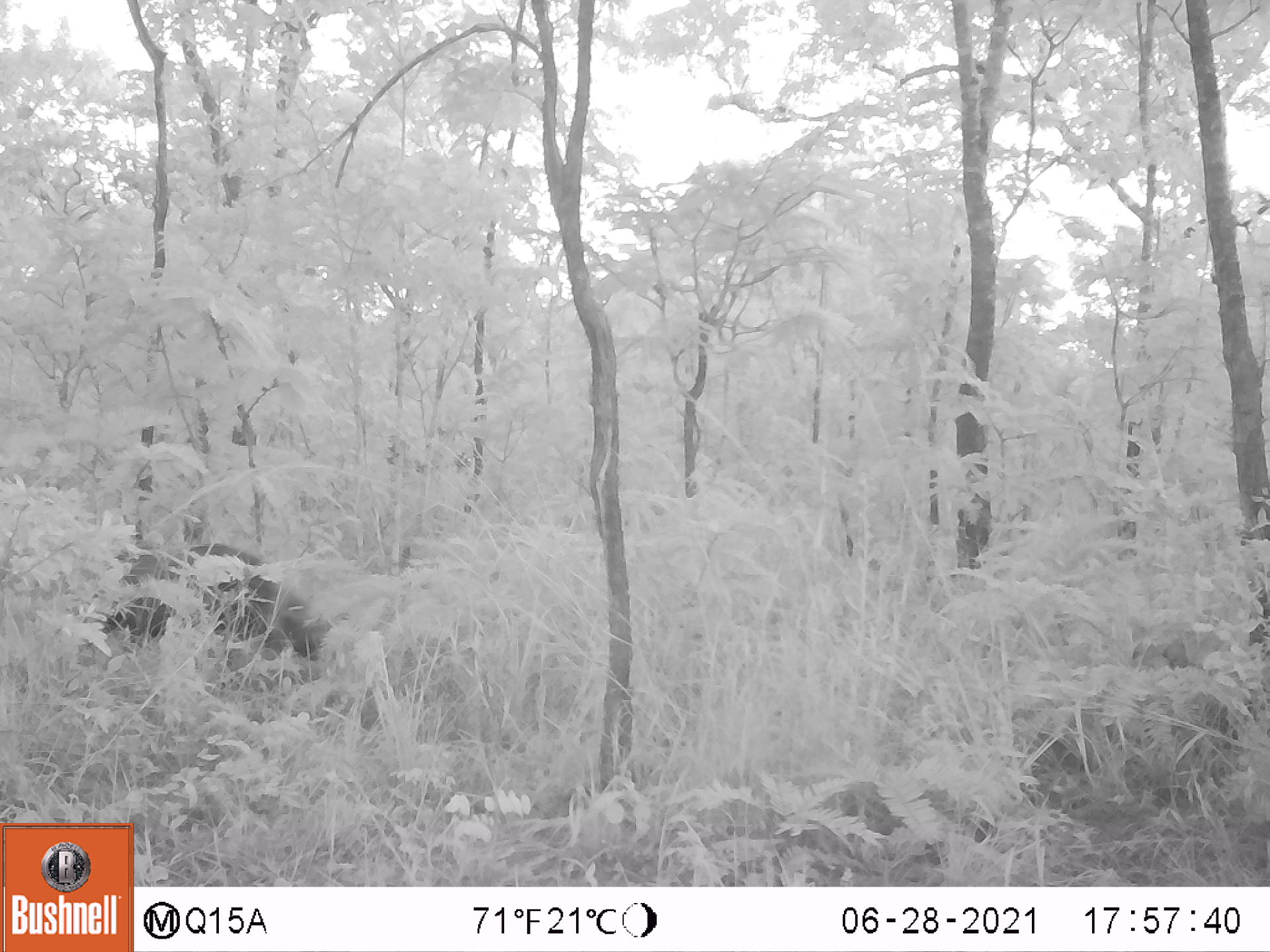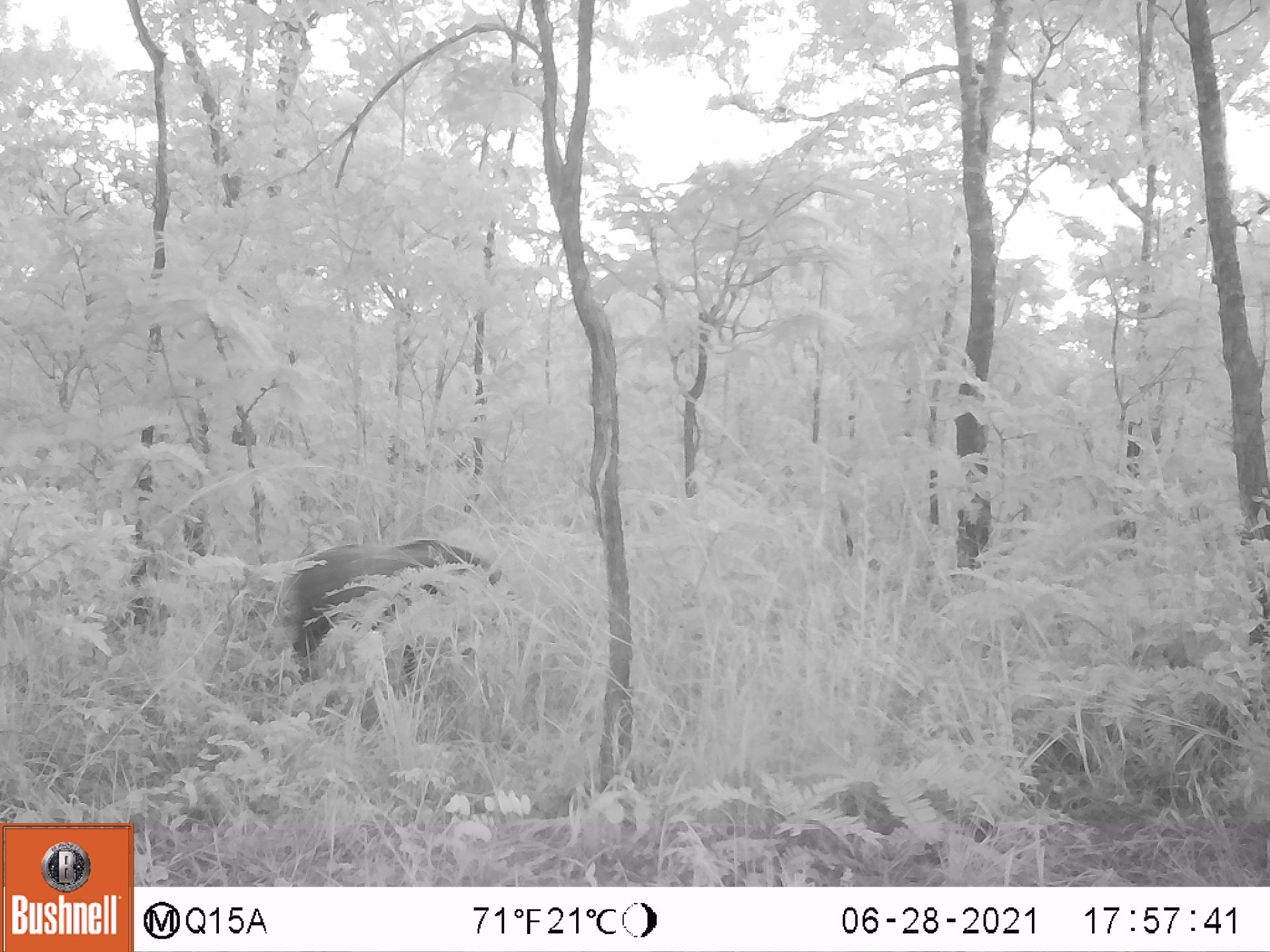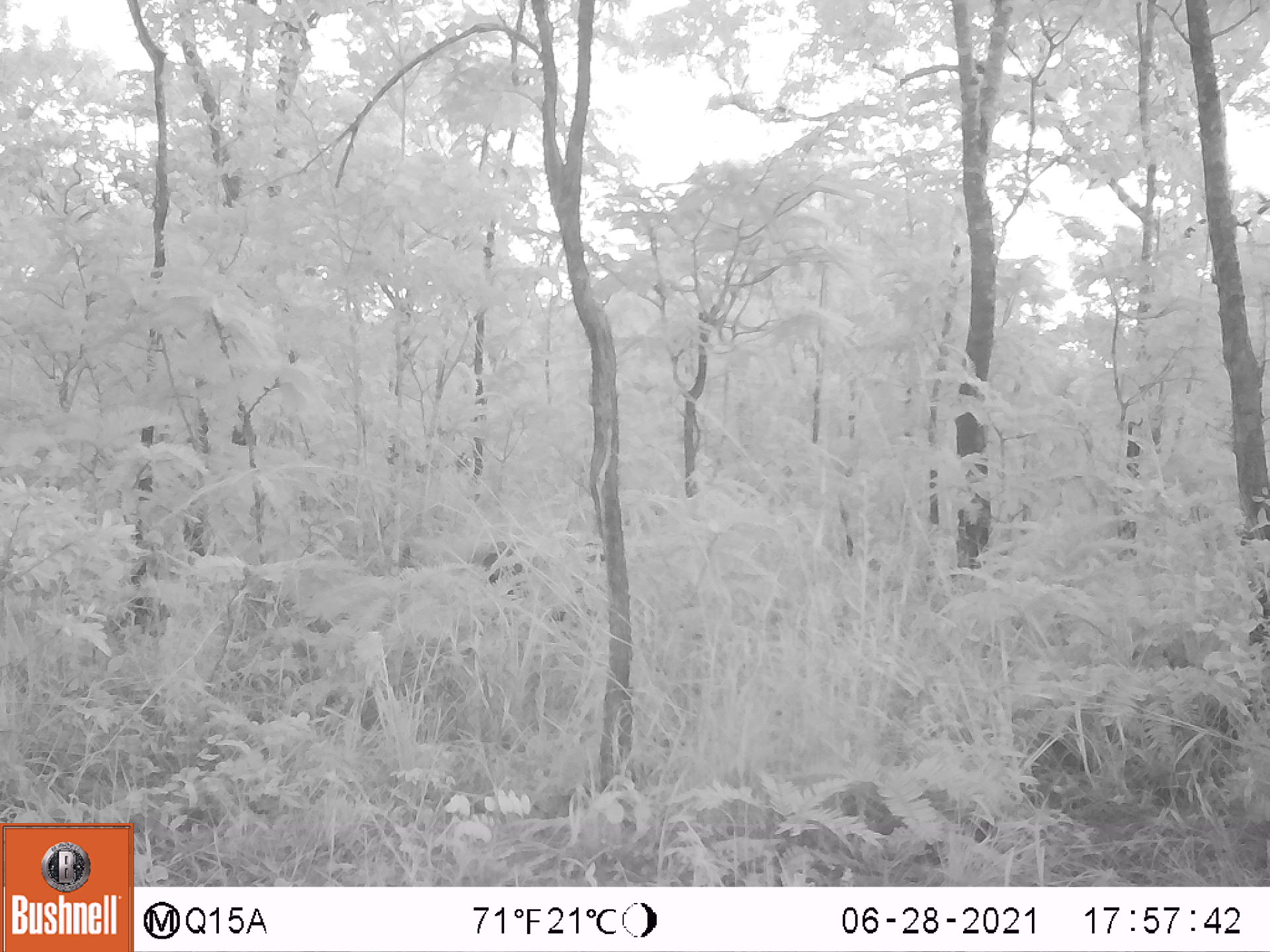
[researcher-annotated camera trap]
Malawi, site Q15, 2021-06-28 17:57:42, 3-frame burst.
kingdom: Animalia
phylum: Chordata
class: Mammalia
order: Artiodactyla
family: Suidae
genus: Potamochoerus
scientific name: Potamochoerus larvatus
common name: bushpig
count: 1